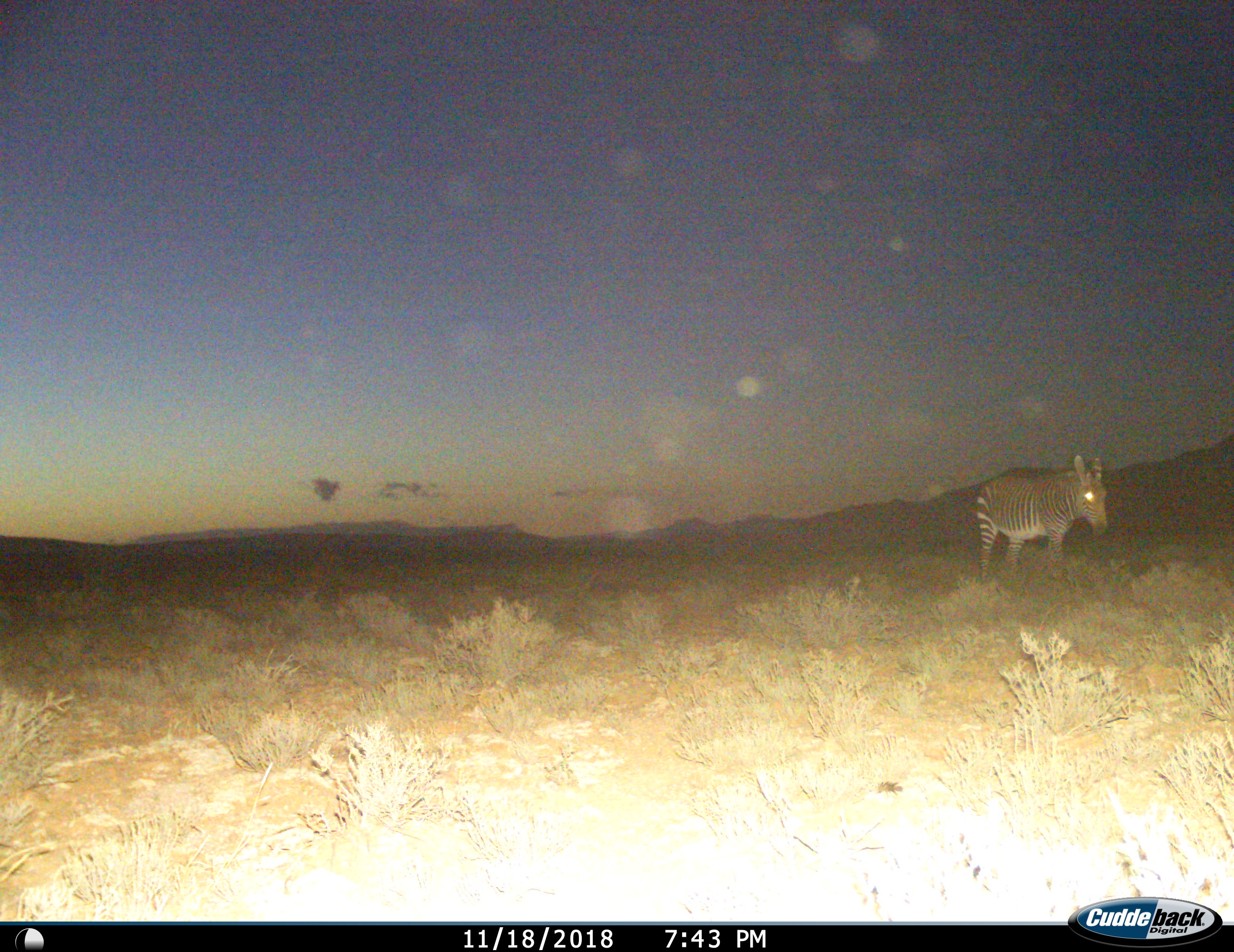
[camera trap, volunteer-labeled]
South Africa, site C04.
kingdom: Animalia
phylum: Chordata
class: Mammalia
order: Perissodactyla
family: Equidae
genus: Equus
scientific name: Equus zebra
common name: mountain zebra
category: zebramountain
Zebramountain (mountain zebra) (Equus zebra), count 1. Behavior (volunteer vote fractions): standing 50%, resting 0%, moving 50%, interacting 0%. Young present (vote fraction): 0%. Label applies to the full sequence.